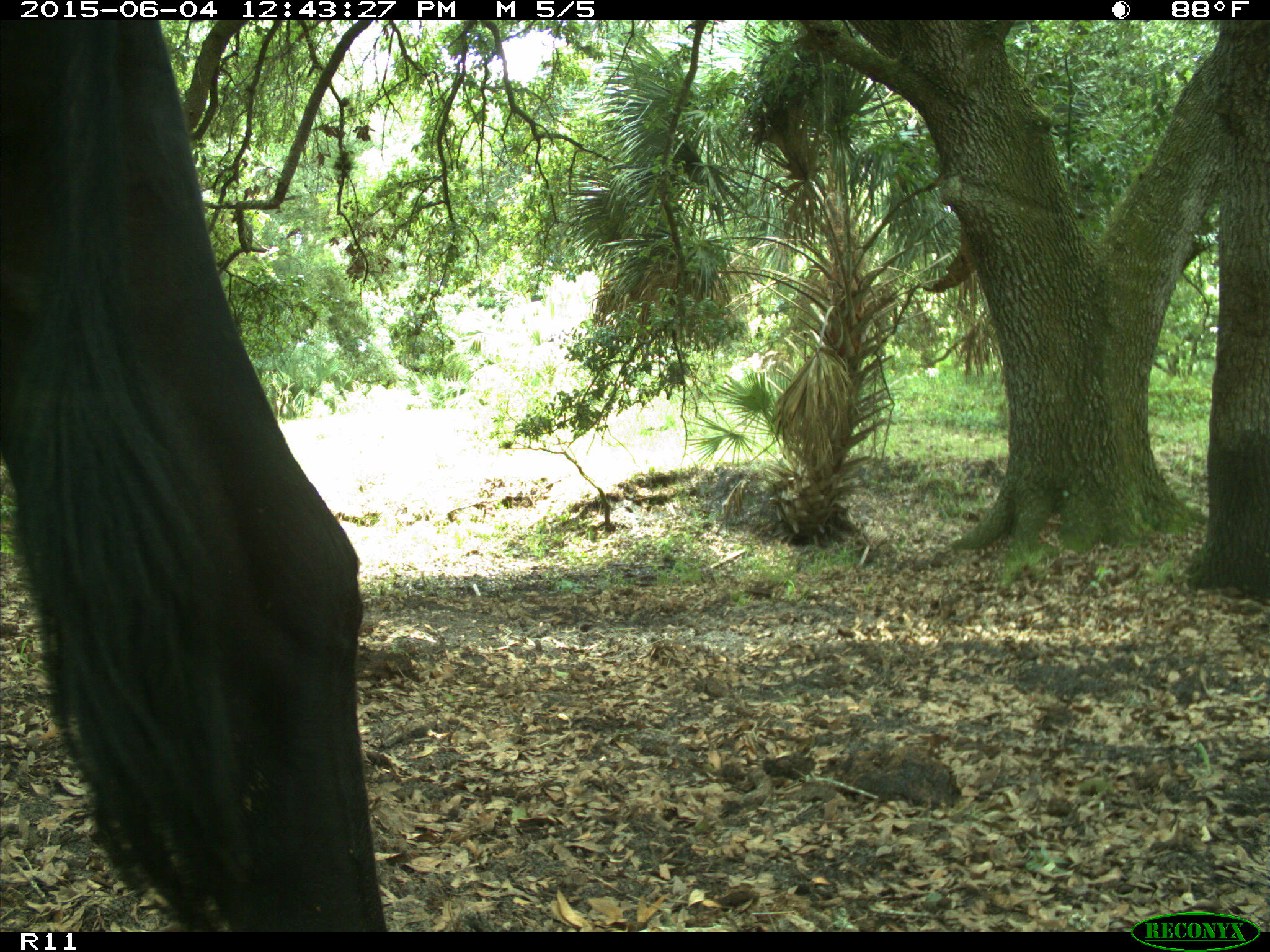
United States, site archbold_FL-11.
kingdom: Animalia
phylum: Chordata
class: Mammalia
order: Artiodactyla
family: Bovidae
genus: Bos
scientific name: Bos taurus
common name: domestic cow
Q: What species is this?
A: Bos taurus (domestic cow).